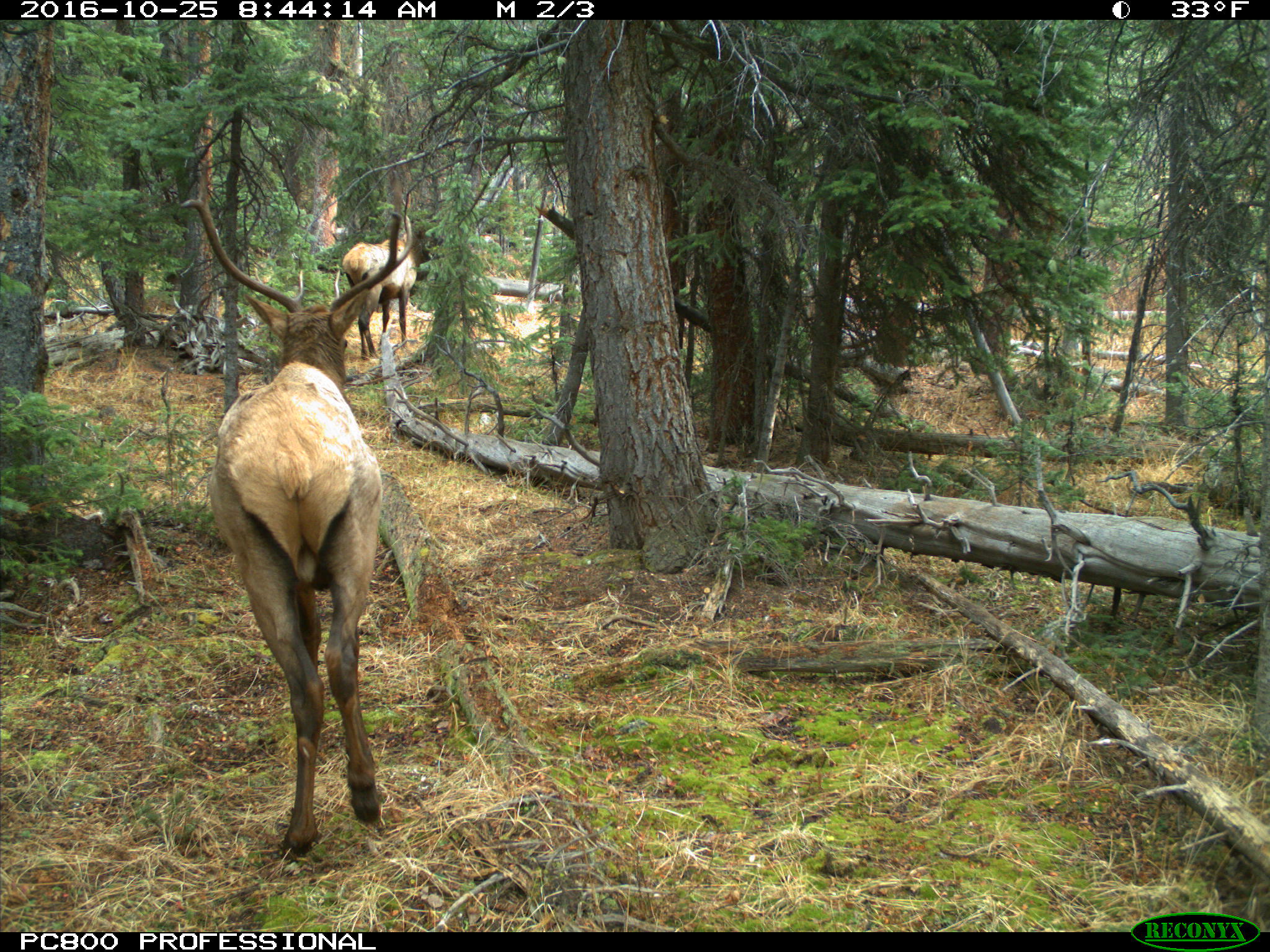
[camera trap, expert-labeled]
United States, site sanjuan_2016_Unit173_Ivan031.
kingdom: Animalia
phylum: Chordata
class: Mammalia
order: Artiodactyla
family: Cervidae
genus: Cervus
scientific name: Cervus elaphus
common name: red deer